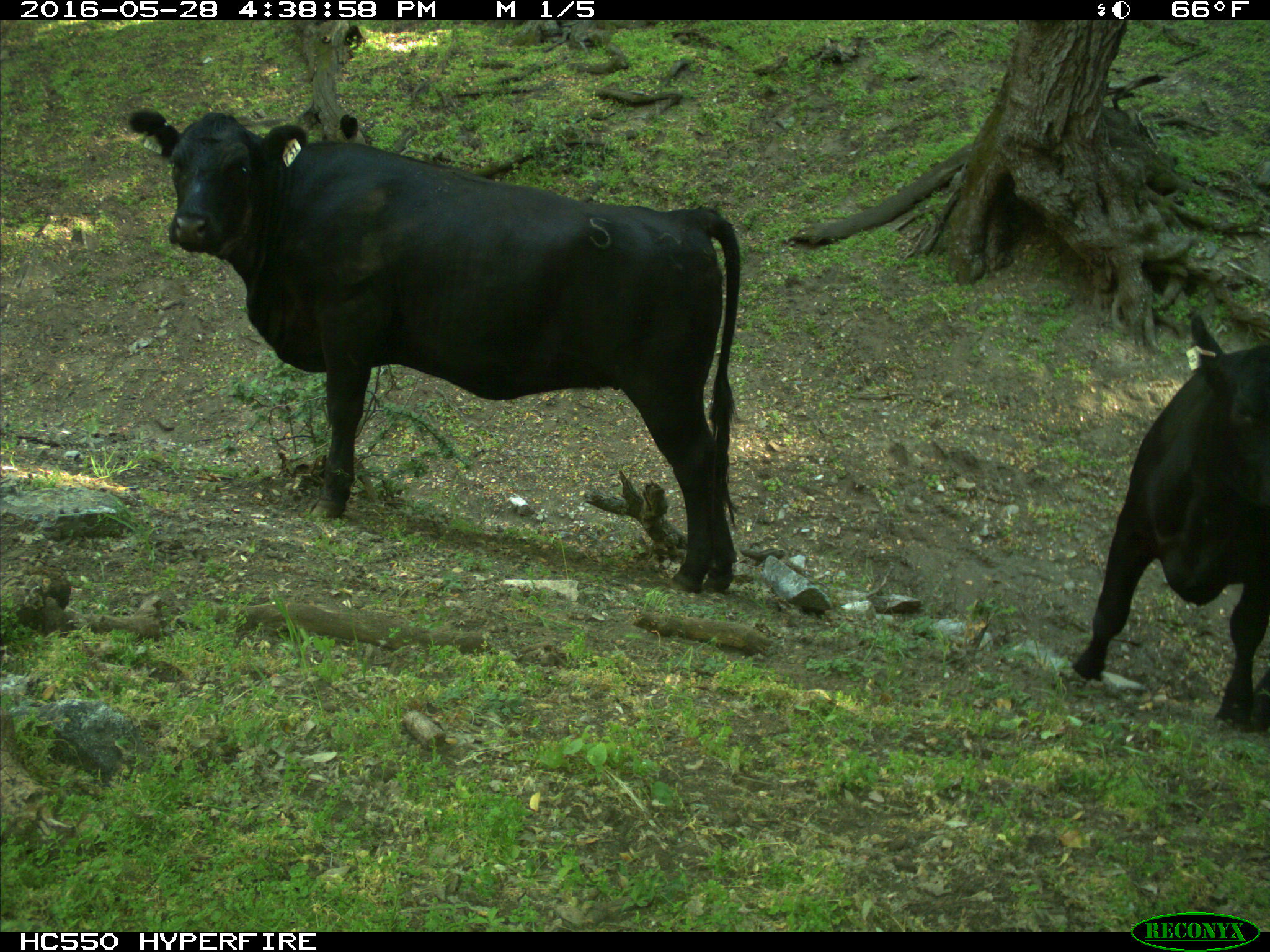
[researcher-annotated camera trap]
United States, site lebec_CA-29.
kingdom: Animalia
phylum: Chordata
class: Mammalia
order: Artiodactyla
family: Bovidae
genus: Bos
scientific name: Bos taurus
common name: domestic cow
Bos taurus (domestic cow).